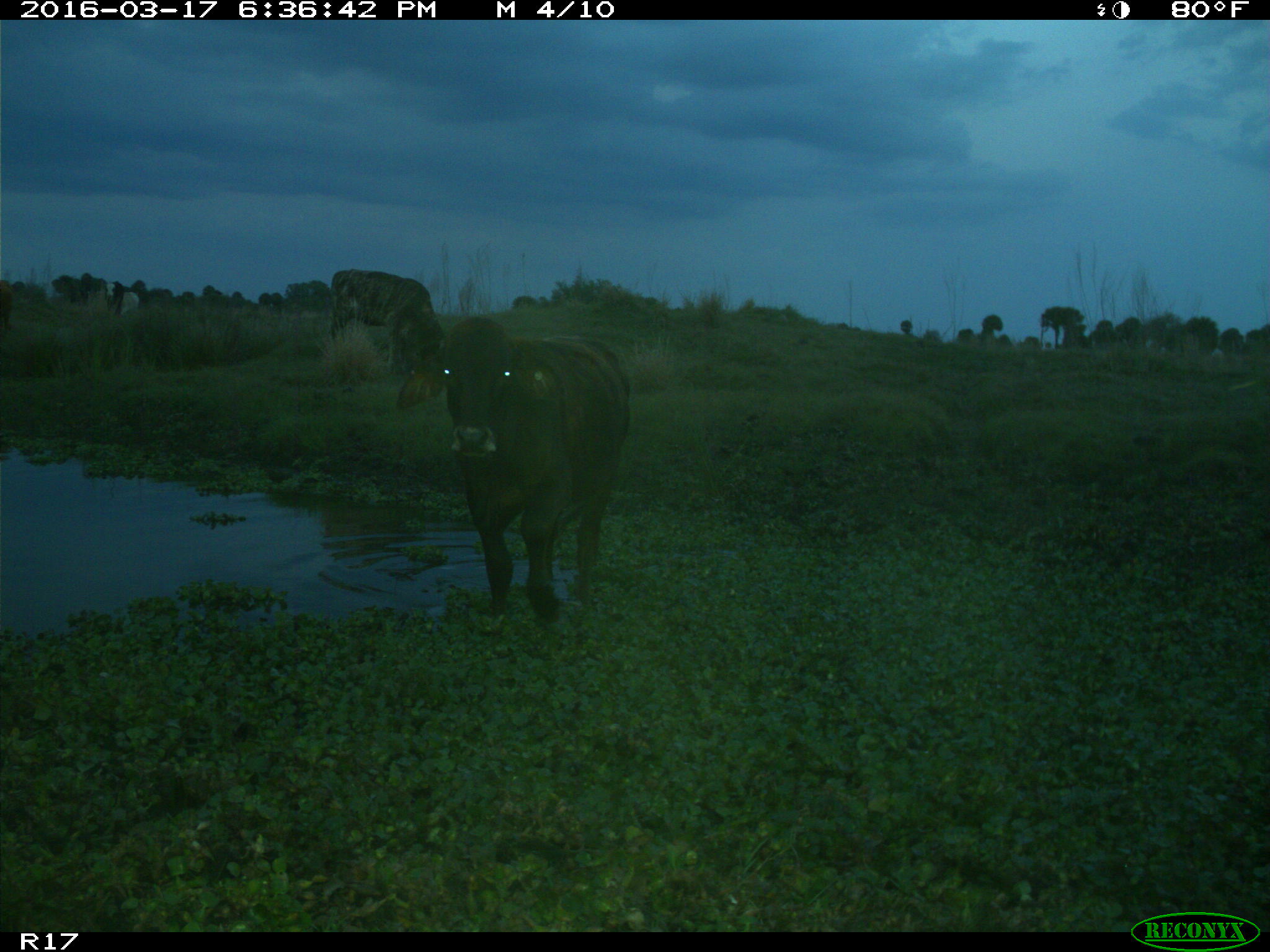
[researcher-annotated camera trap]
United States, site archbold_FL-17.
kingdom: Animalia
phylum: Chordata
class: Mammalia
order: Artiodactyla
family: Bovidae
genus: Bos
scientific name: Bos taurus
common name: domestic cow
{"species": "Bos taurus (domestic cow)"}